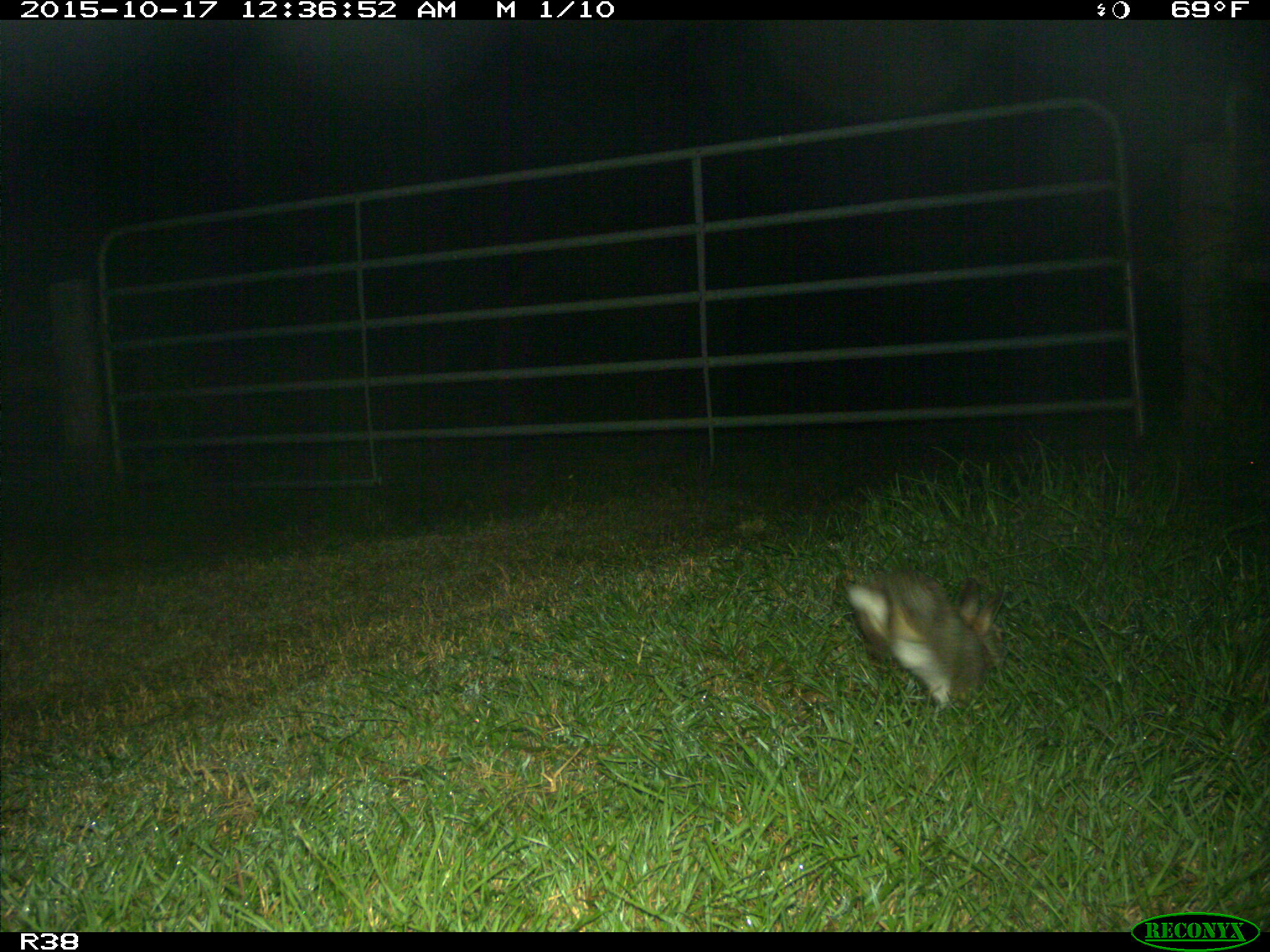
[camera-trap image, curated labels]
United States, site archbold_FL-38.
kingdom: Animalia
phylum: Chordata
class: Mammalia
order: Lagomorpha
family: Leporidae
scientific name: Leporidae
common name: rabbits and hares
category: unidentified rabbit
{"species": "unidentified rabbit (rabbits and hares) (Leporidae)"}